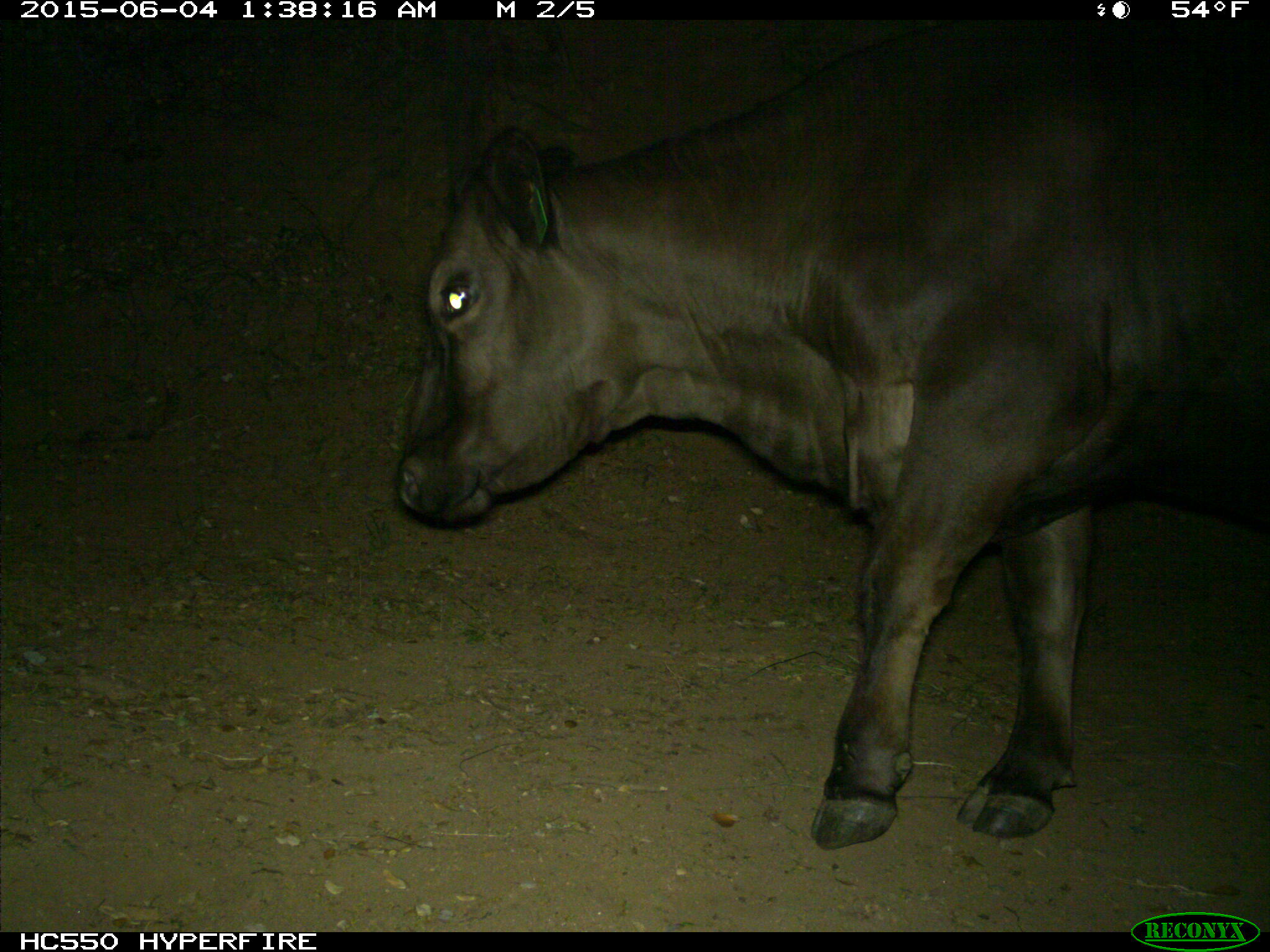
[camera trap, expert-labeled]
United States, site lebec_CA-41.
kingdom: Animalia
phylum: Chordata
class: Mammalia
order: Artiodactyla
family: Bovidae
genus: Bos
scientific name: Bos taurus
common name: domestic cow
Bos taurus (domestic cow).